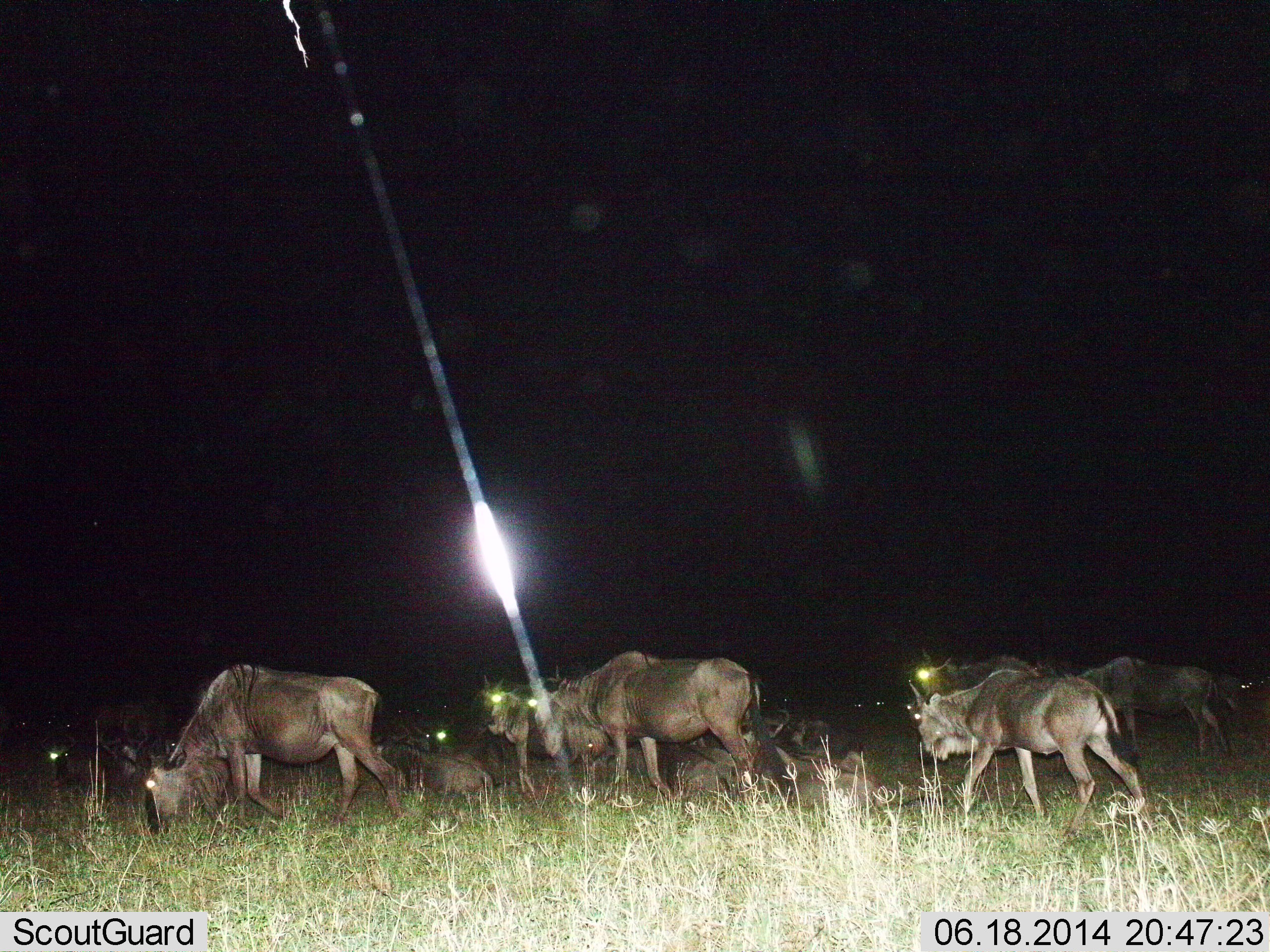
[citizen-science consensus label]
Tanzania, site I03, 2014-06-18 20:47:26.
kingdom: Animalia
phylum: Chordata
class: Mammalia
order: Artiodactyla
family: Bovidae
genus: Connochaetes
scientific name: Connochaetes taurinus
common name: blue wildebeest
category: wildebeest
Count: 11-50.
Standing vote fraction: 50%.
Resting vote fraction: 60%.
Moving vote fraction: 70%.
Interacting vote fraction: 30%.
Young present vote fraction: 10%.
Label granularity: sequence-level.